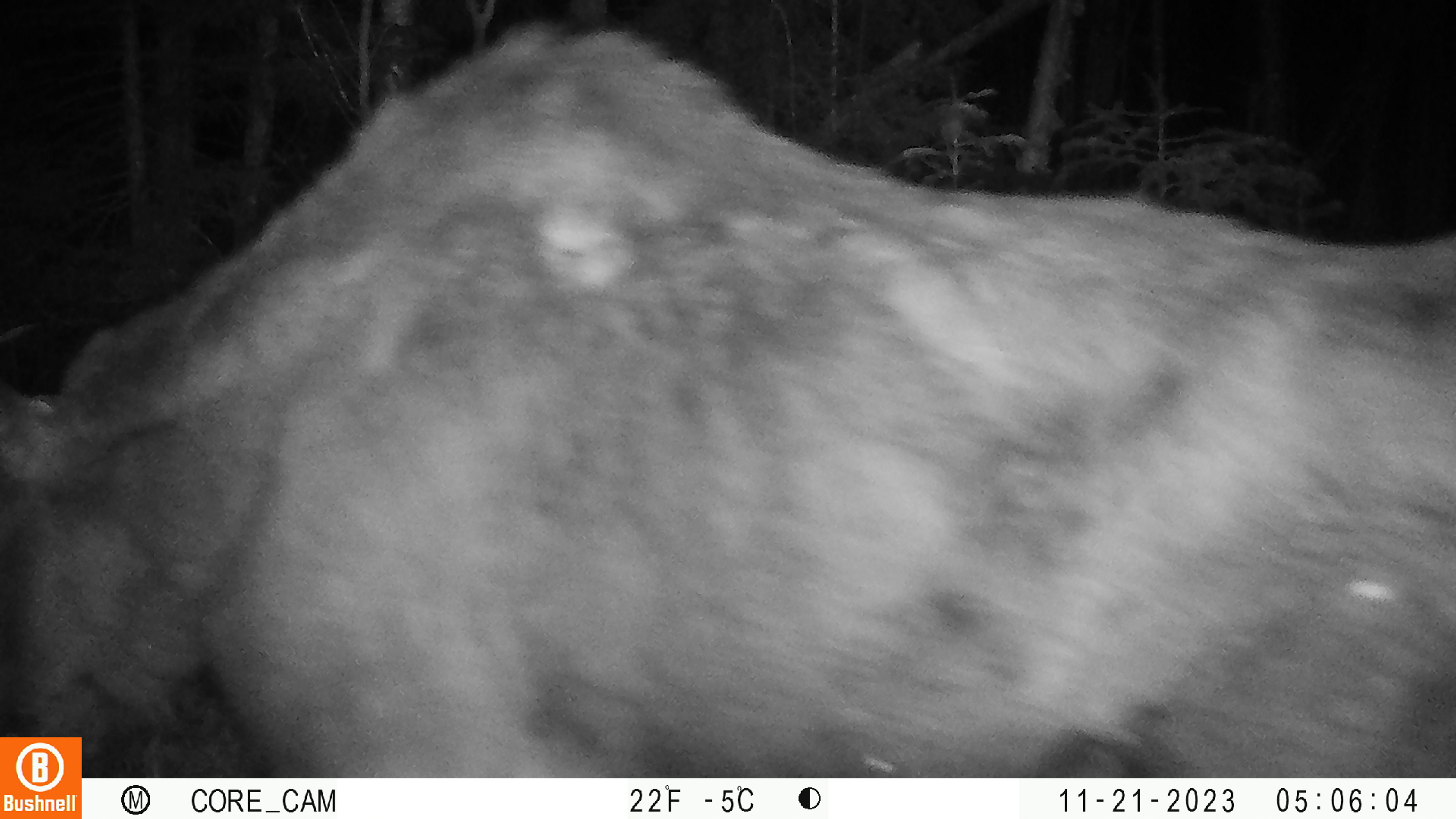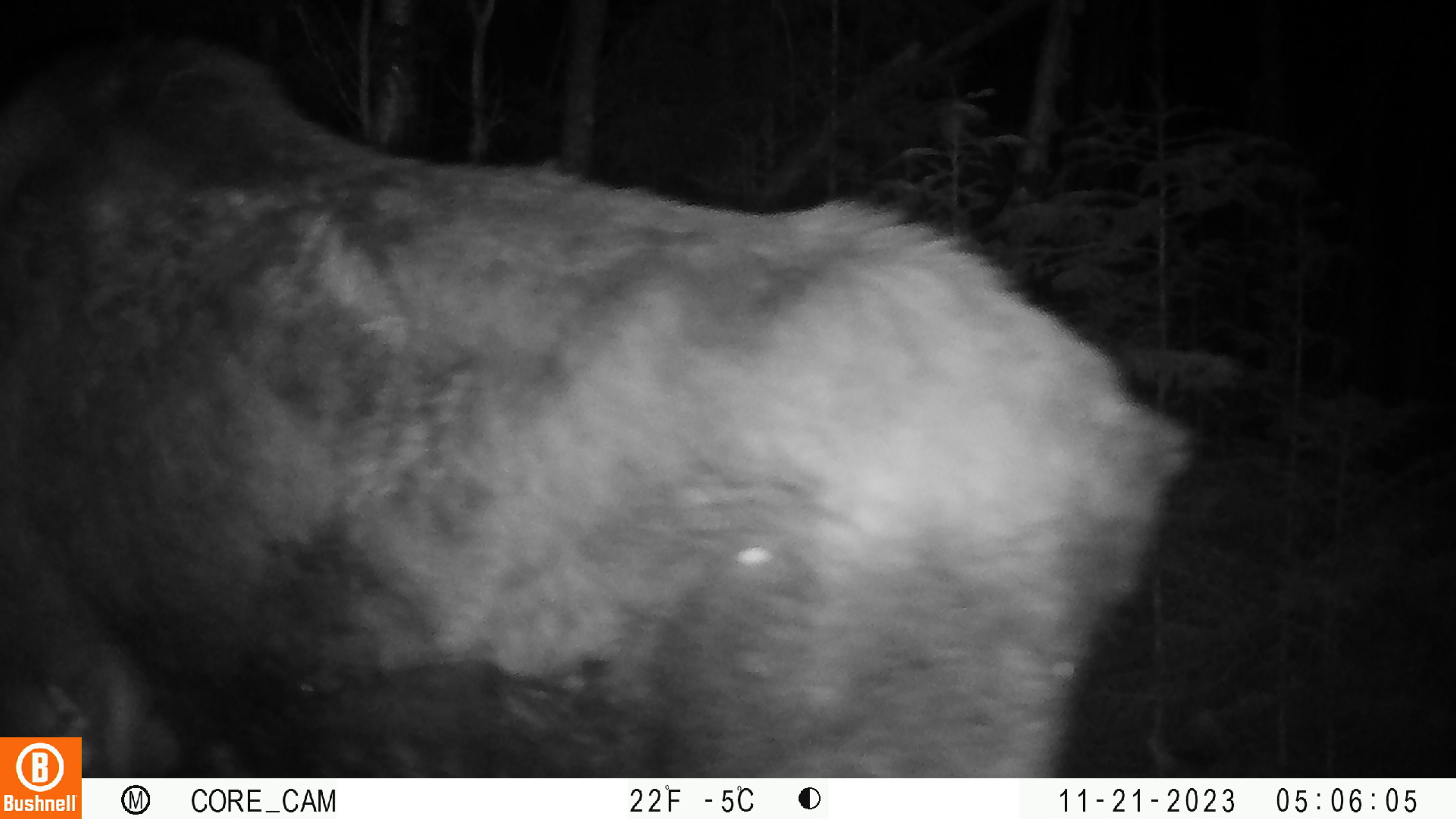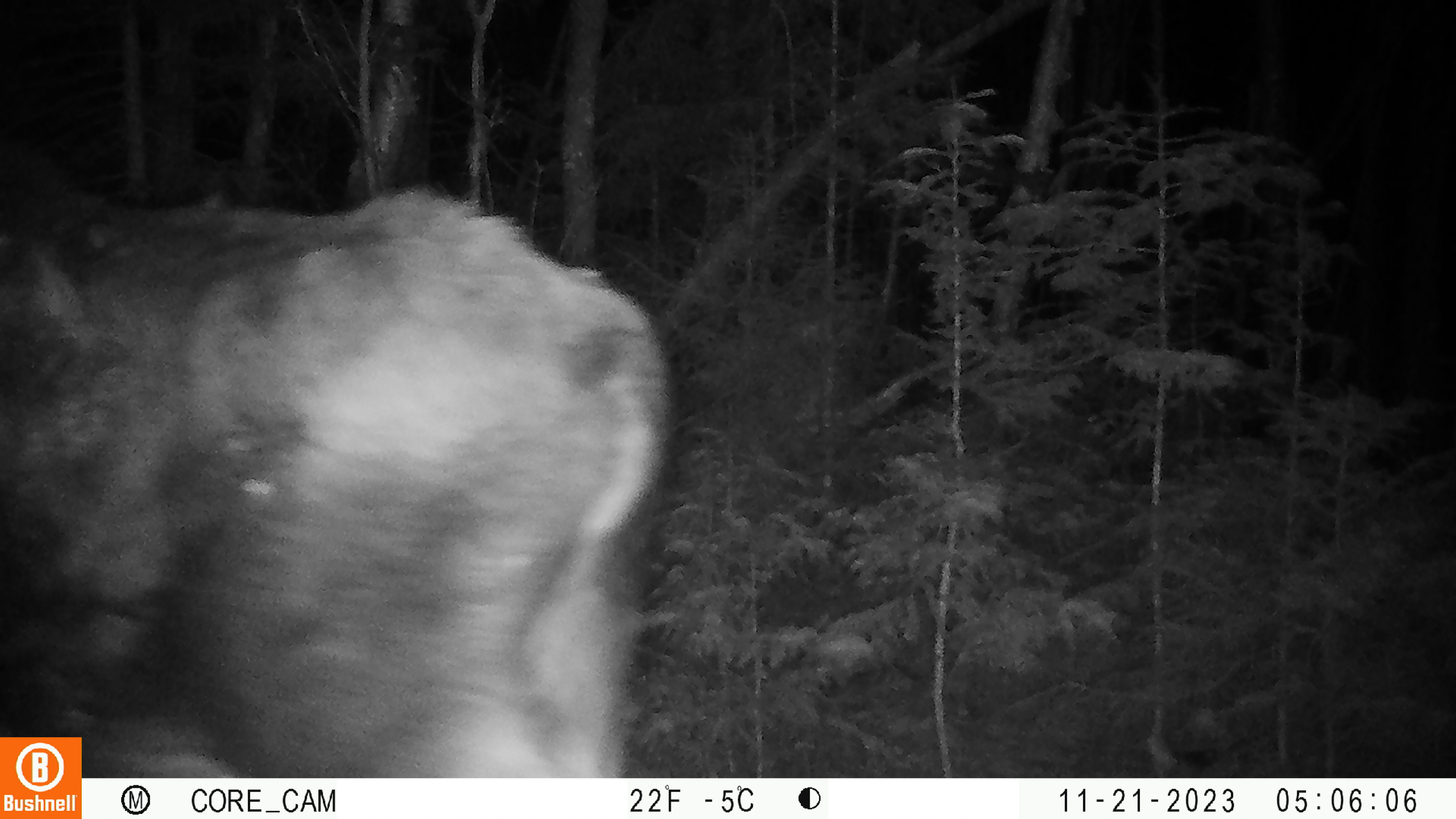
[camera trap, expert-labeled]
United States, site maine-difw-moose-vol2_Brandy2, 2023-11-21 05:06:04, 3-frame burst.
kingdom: Animalia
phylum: Chordata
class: Mammalia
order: Artiodactyla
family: Cervidae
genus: Alces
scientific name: Alces alces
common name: moose